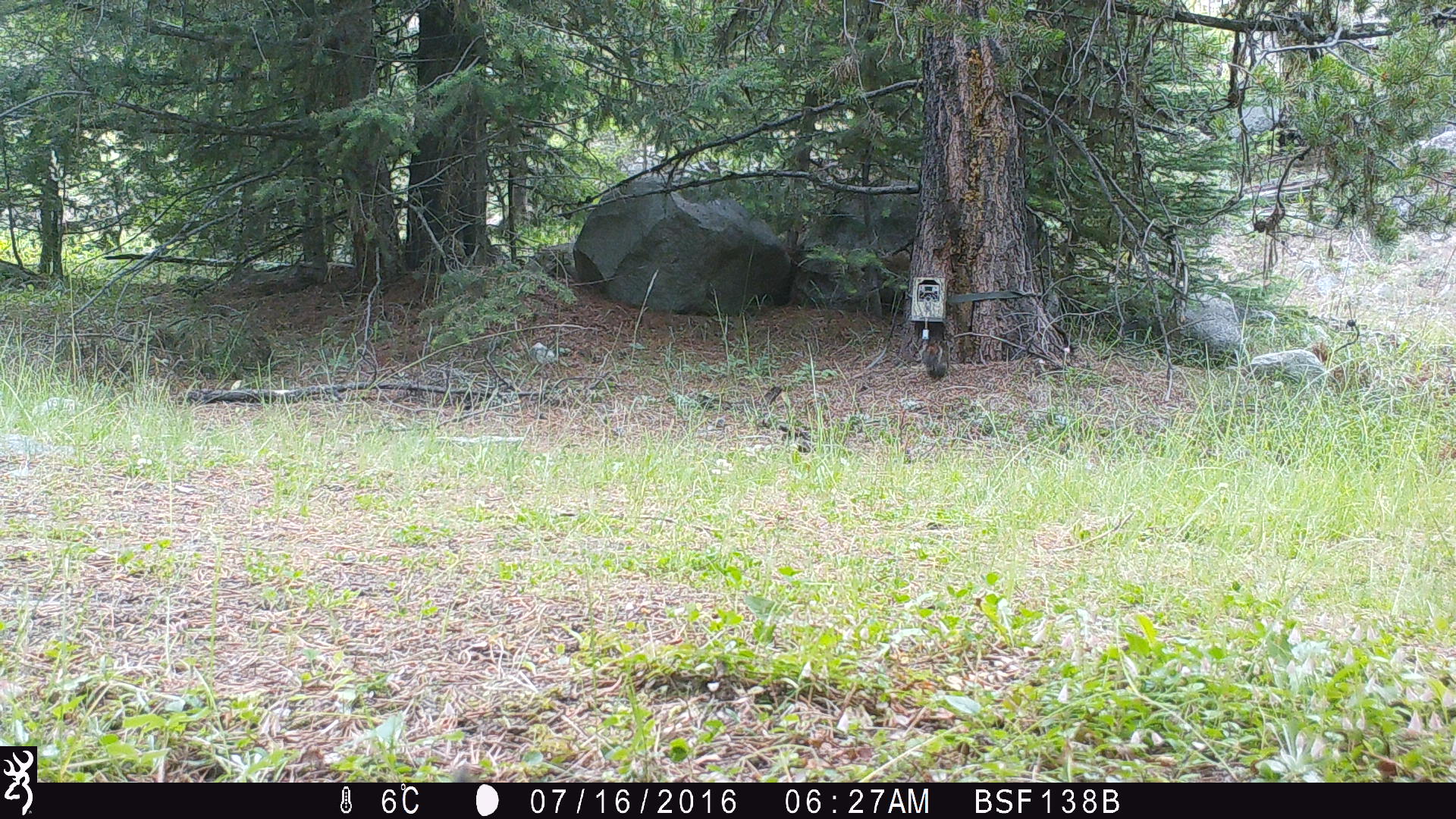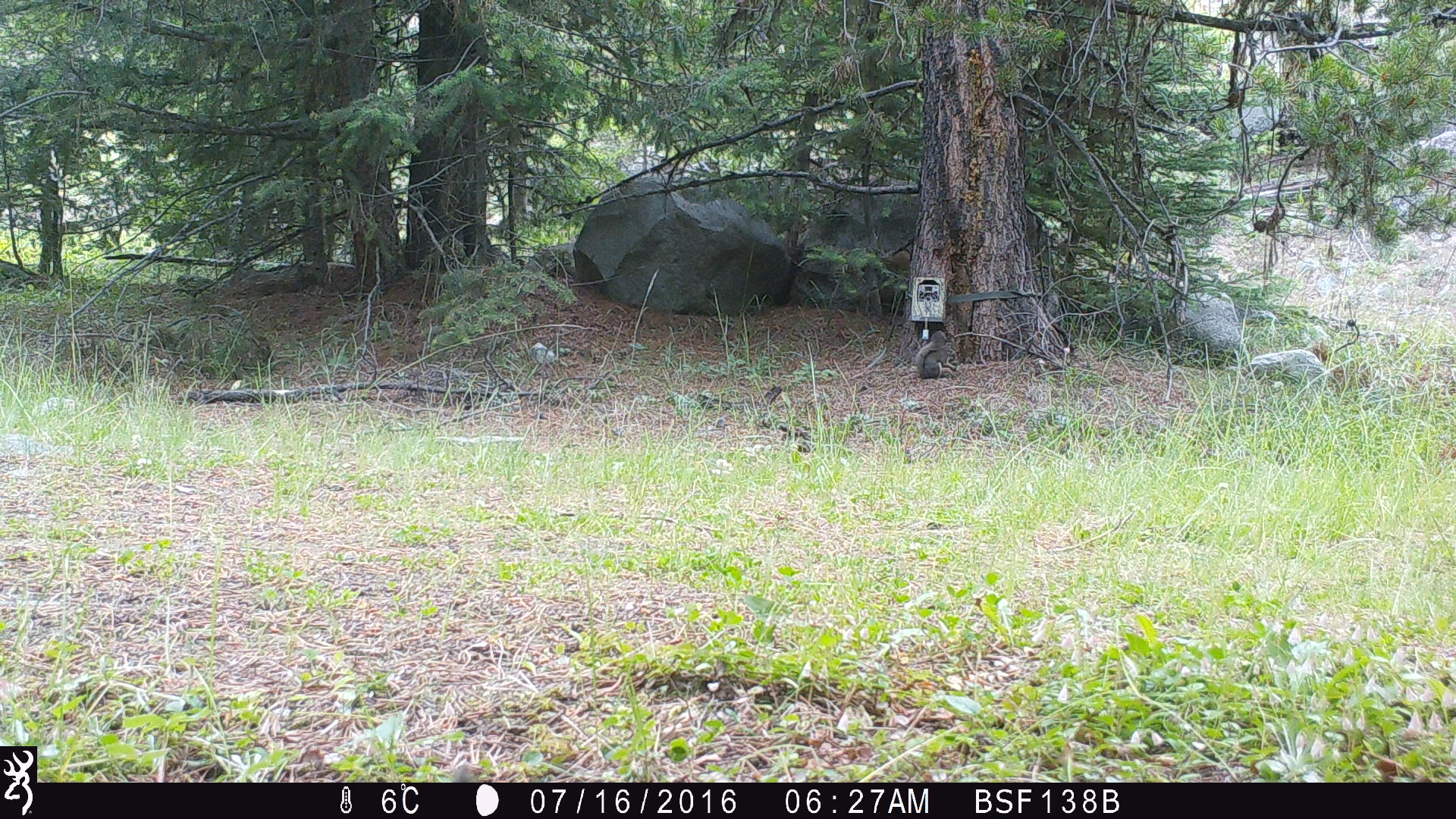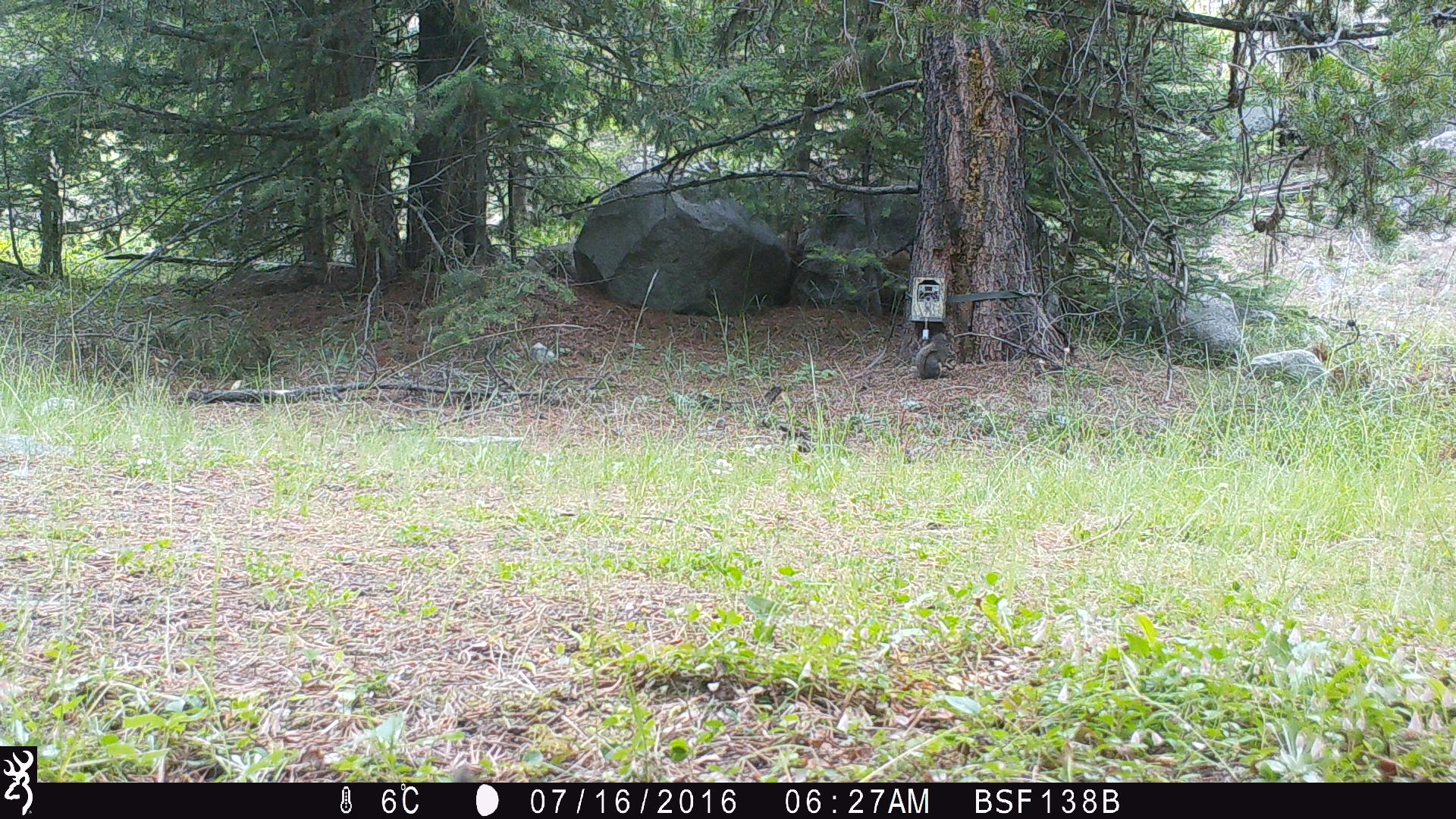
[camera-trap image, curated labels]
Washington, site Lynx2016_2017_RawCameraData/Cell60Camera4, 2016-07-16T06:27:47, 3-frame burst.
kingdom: Animalia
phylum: Chordata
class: Mammalia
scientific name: Mammalia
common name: small mammal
Small mammal (Mammalia). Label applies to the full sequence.